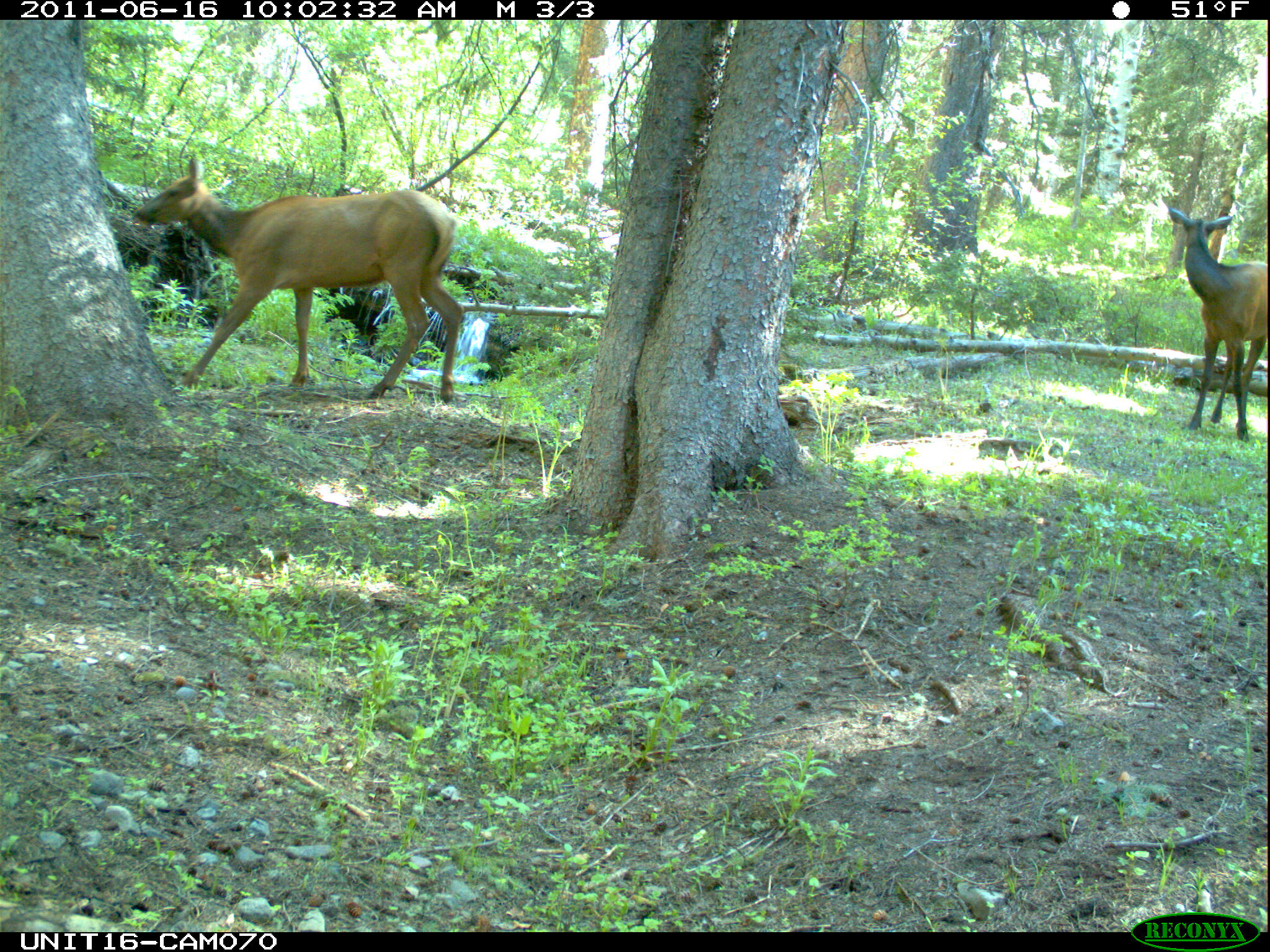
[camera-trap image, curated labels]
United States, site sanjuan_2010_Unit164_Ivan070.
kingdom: Animalia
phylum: Chordata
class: Mammalia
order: Artiodactyla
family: Cervidae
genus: Cervus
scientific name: Cervus elaphus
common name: red deer